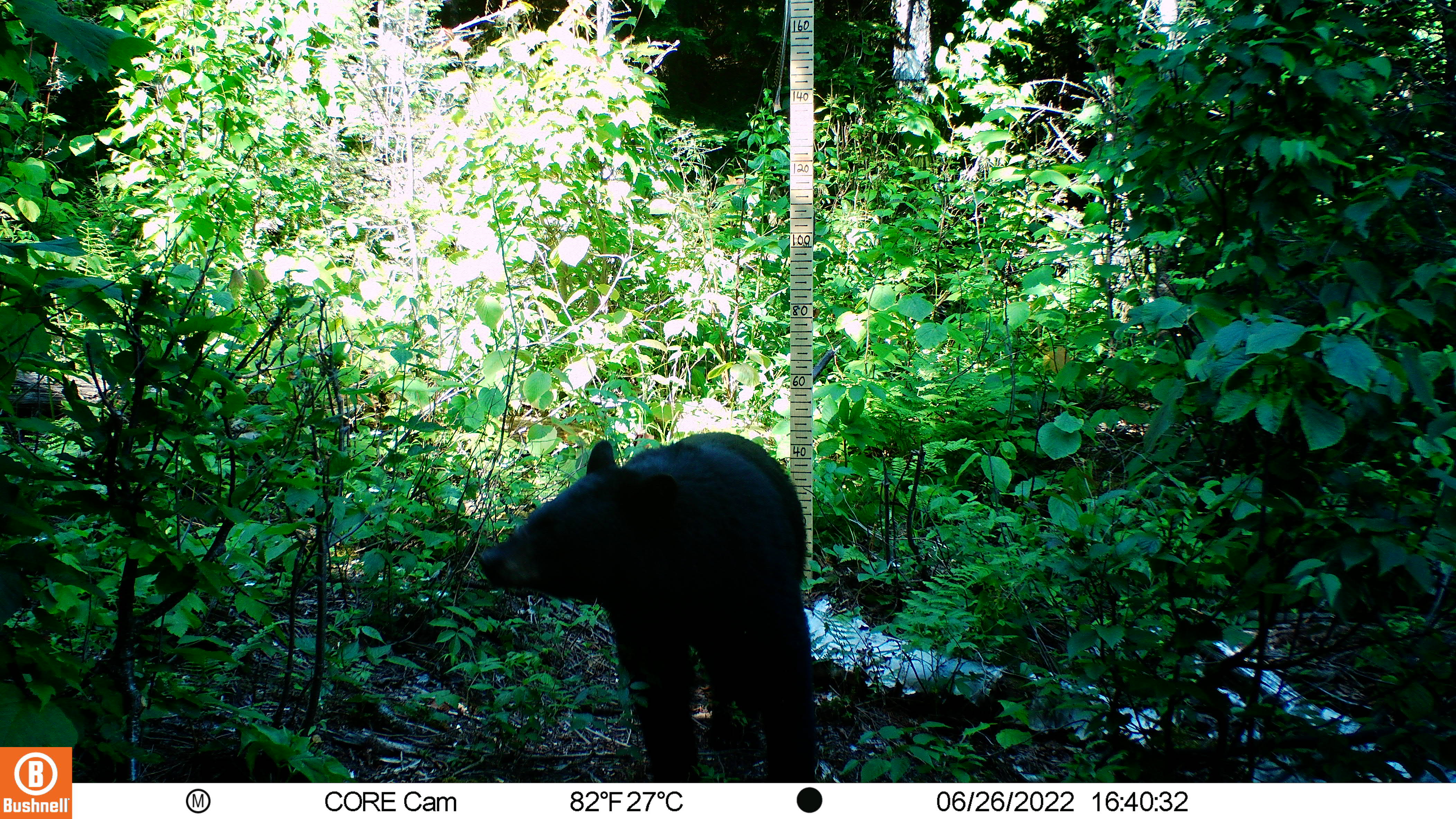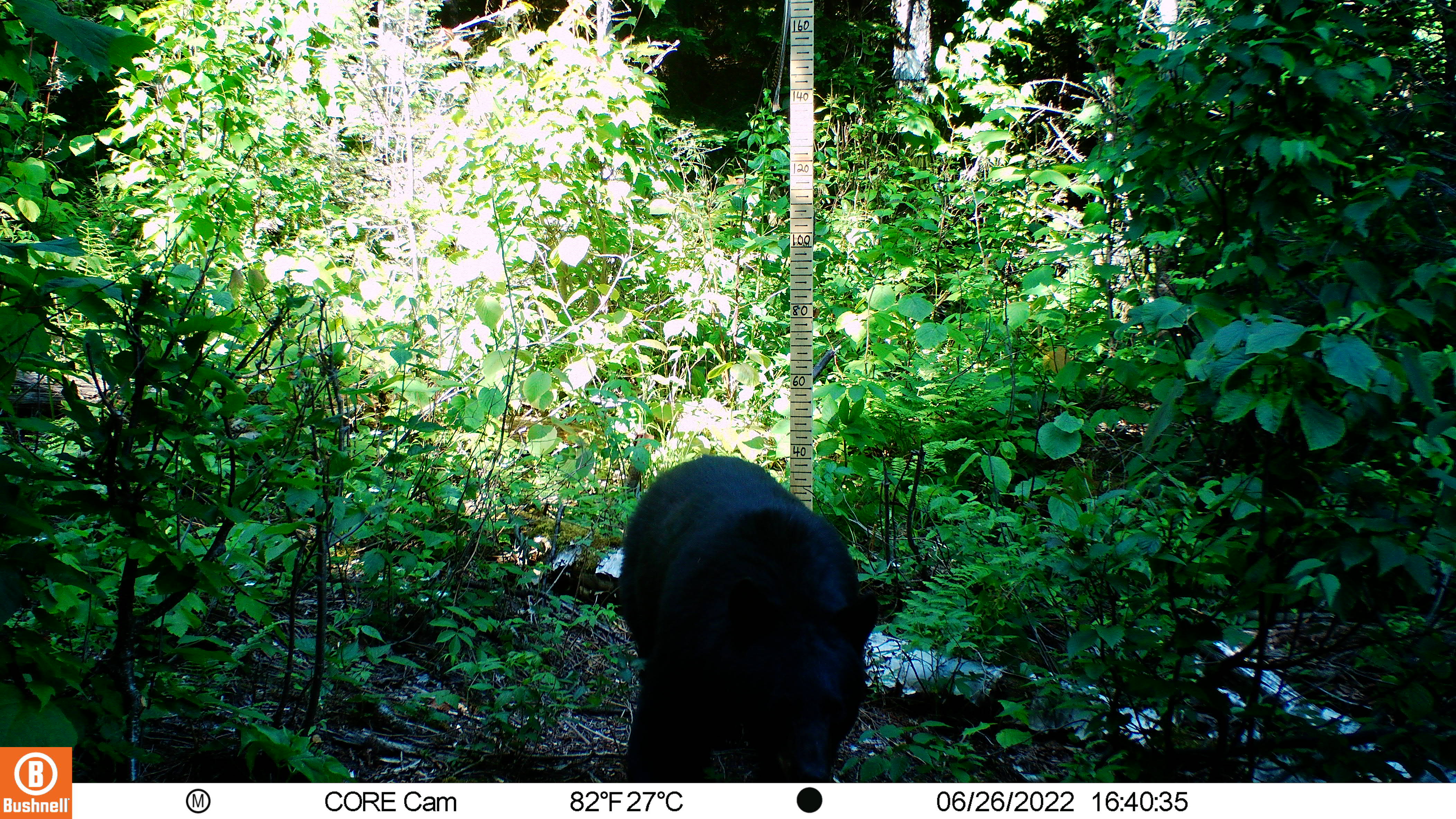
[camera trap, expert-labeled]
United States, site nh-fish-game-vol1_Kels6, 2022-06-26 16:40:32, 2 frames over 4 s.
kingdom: Animalia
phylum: Chordata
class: Mammalia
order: Carnivora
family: Ursidae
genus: Ursus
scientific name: Ursus americanus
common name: black bear